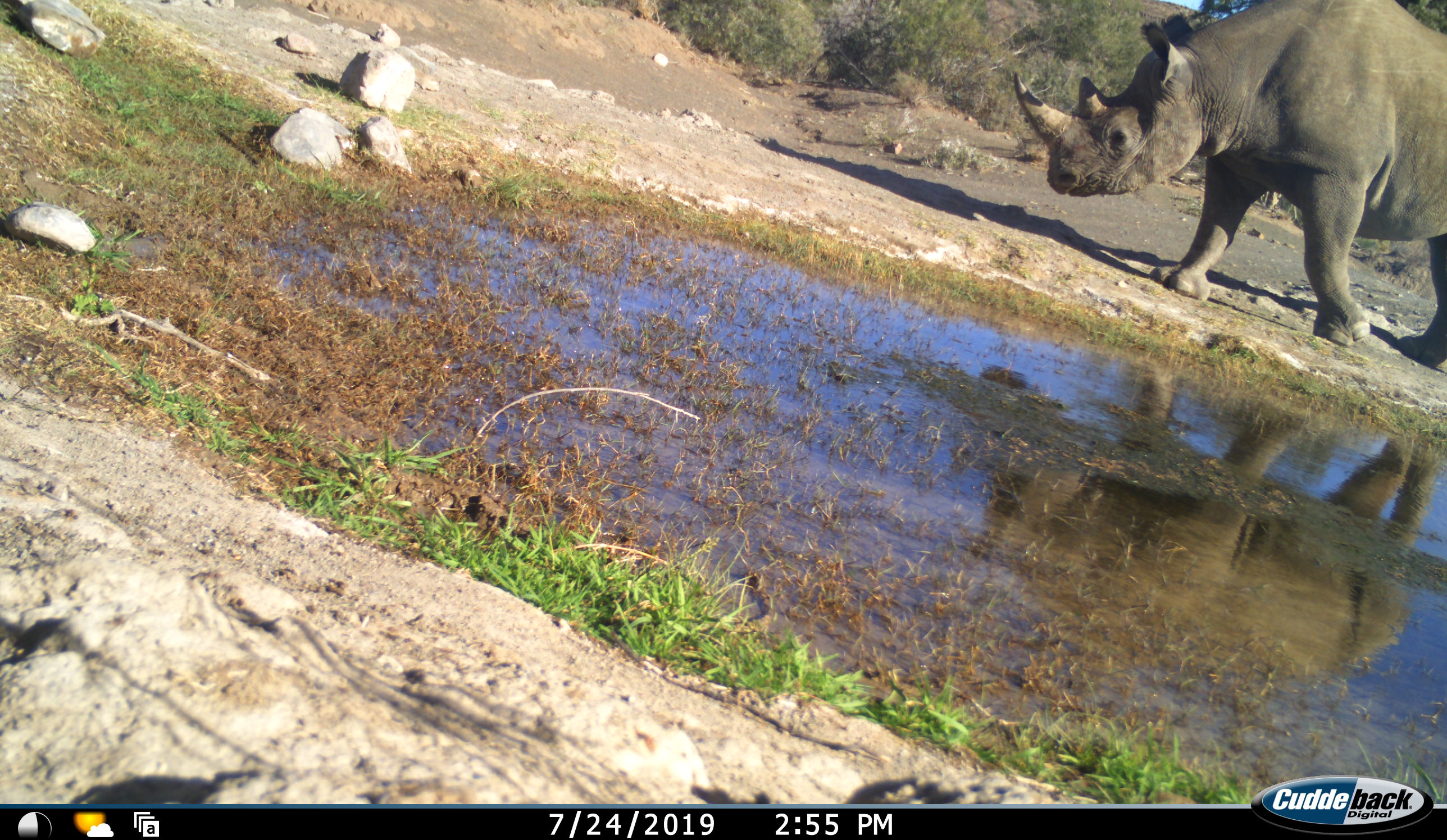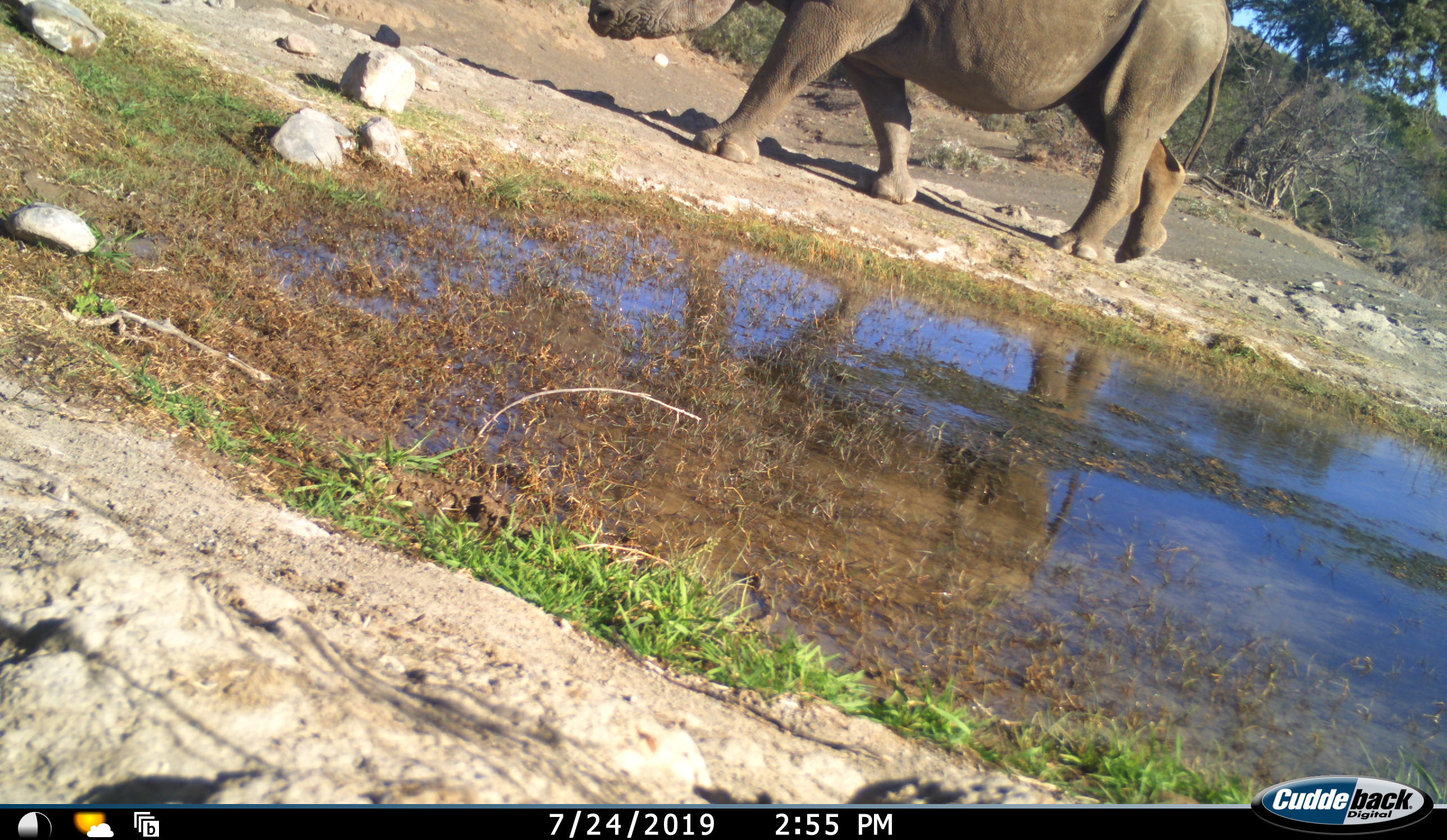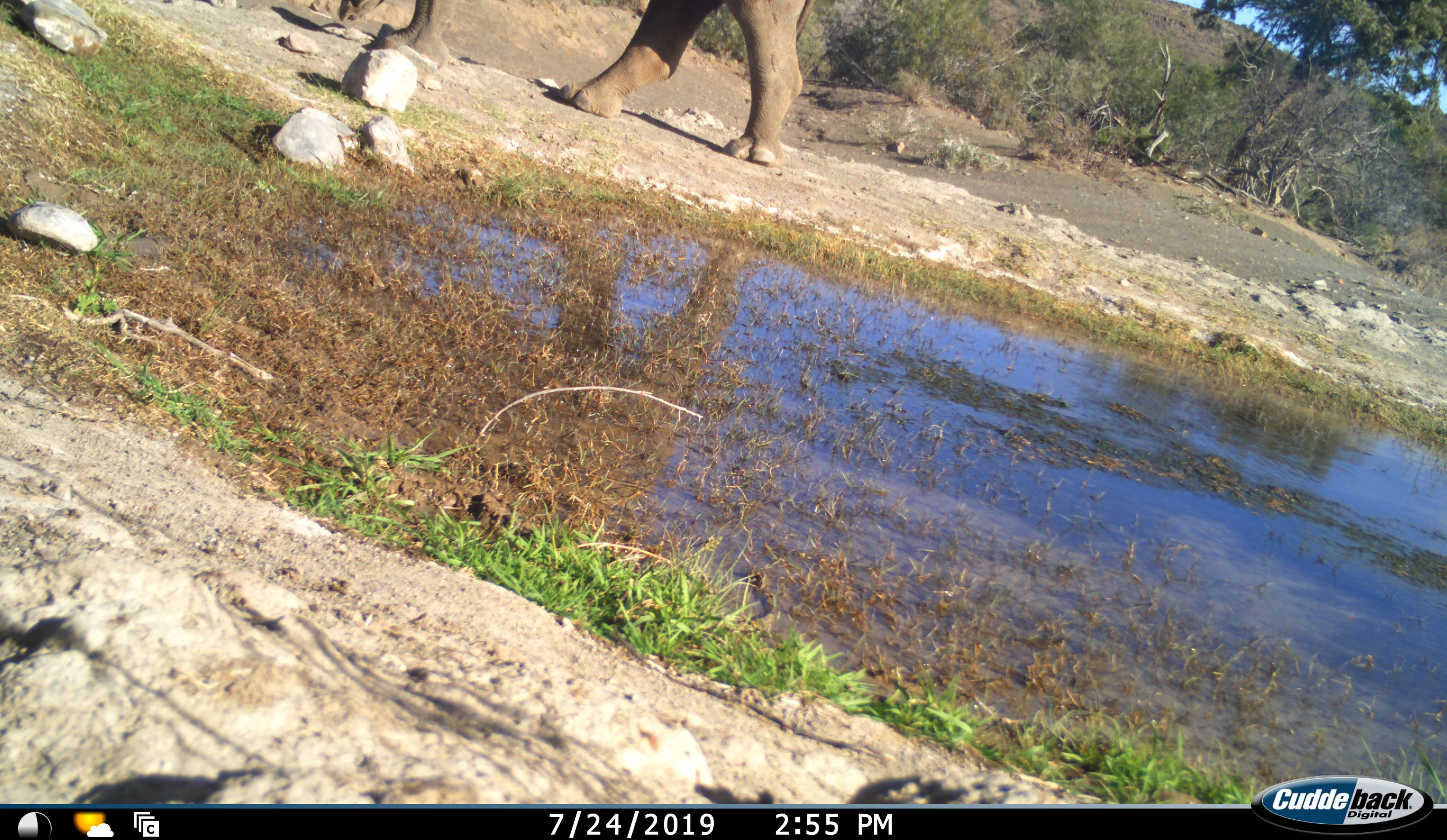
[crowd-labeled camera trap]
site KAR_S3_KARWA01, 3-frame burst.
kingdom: Animalia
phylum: Chordata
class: Mammalia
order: Perissodactyla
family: Rhinocerotidae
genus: Diceros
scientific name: Diceros bicornis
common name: black rhinoceros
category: rhinocerosblack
Rhinocerosblack (black rhinoceros) (Diceros bicornis), count 1. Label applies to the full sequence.